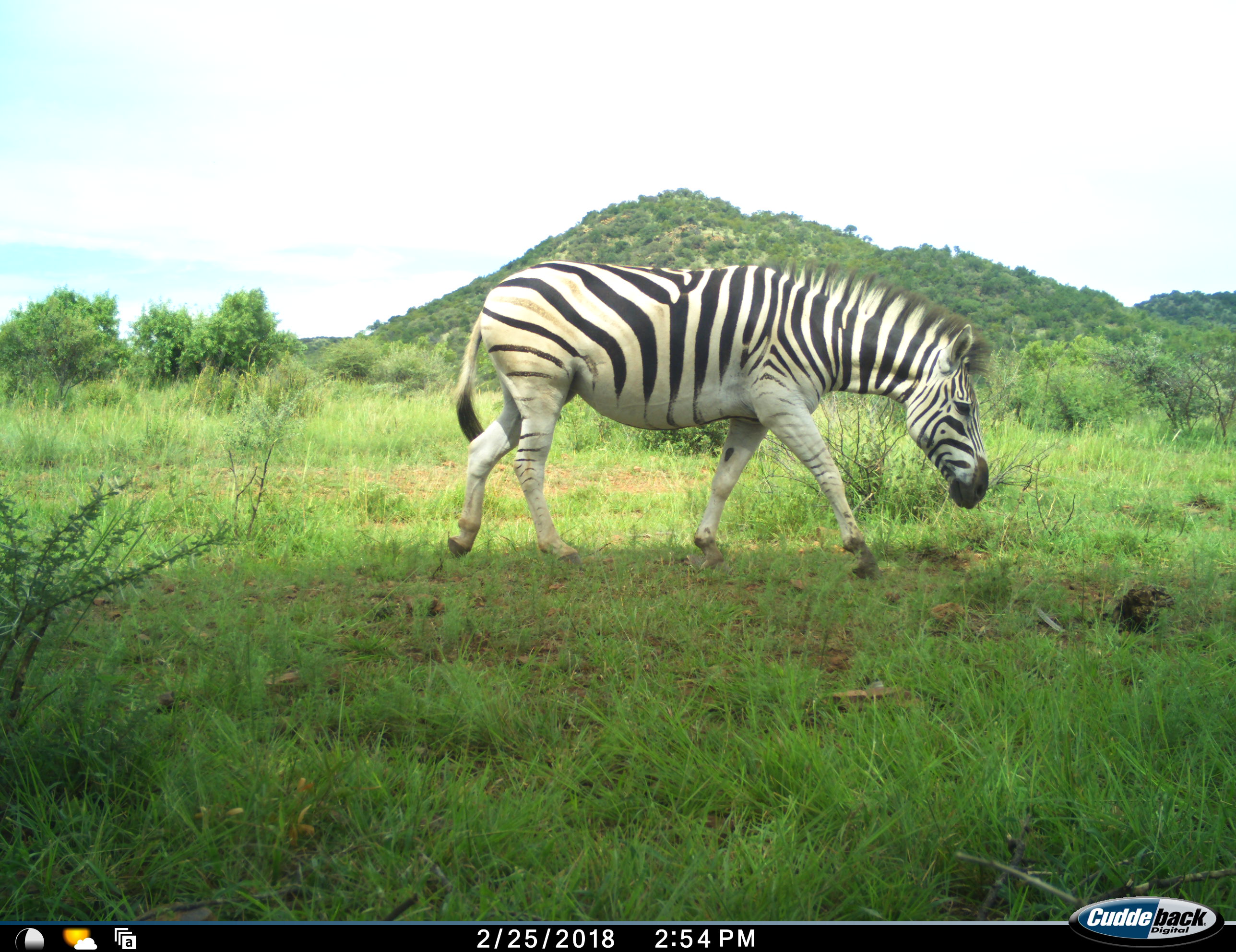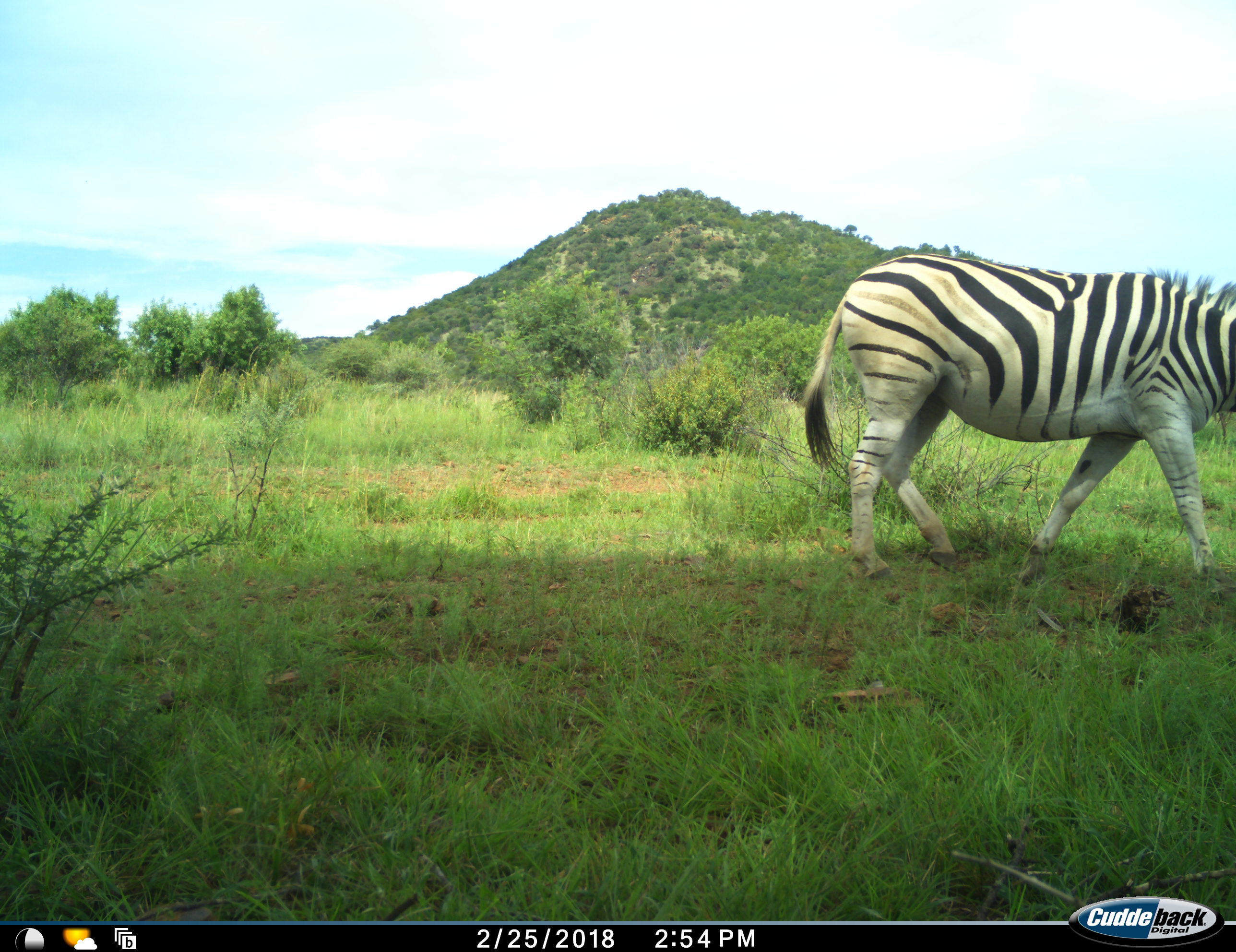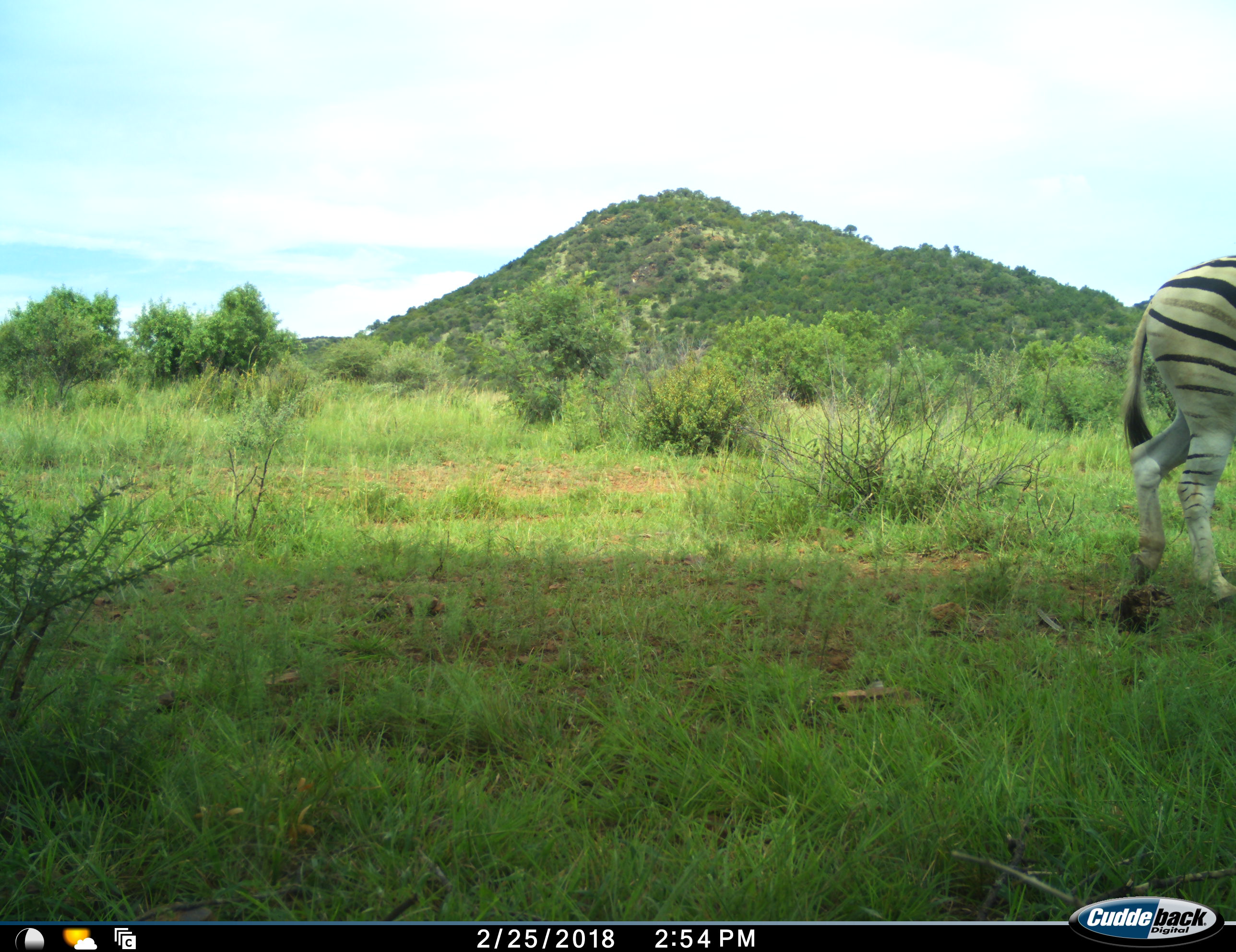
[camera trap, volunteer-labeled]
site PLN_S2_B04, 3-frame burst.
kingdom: Animalia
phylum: Chordata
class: Mammalia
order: Perissodactyla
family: Equidae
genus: Equus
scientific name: Equus quagga burchellii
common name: burchell's zebra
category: zebraburchells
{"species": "zebraburchells (burchell's zebra) (Equus quagga burchellii)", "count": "1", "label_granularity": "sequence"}